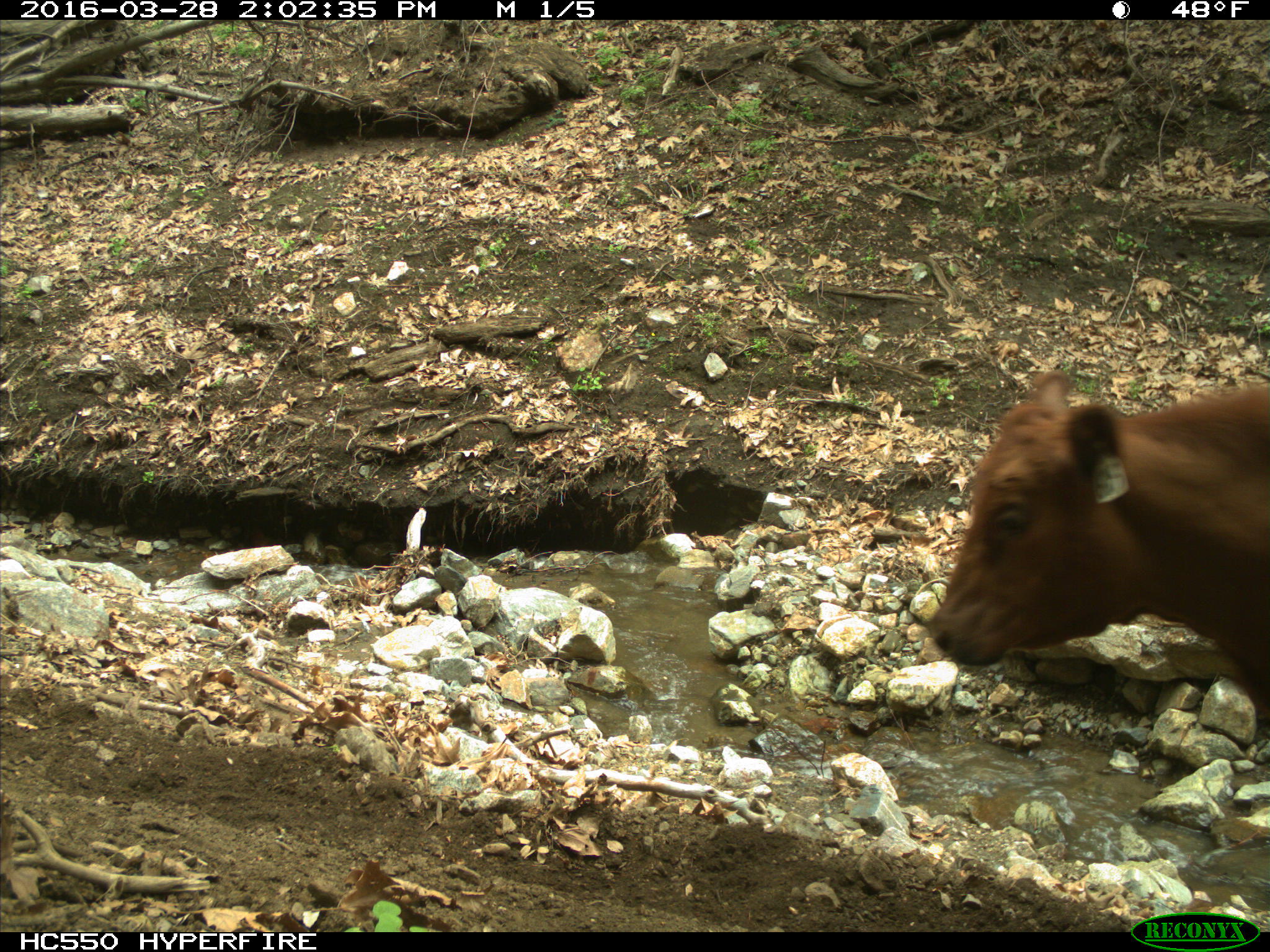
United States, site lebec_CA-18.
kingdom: Animalia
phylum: Chordata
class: Mammalia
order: Artiodactyla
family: Bovidae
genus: Bos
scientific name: Bos taurus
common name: domestic cow